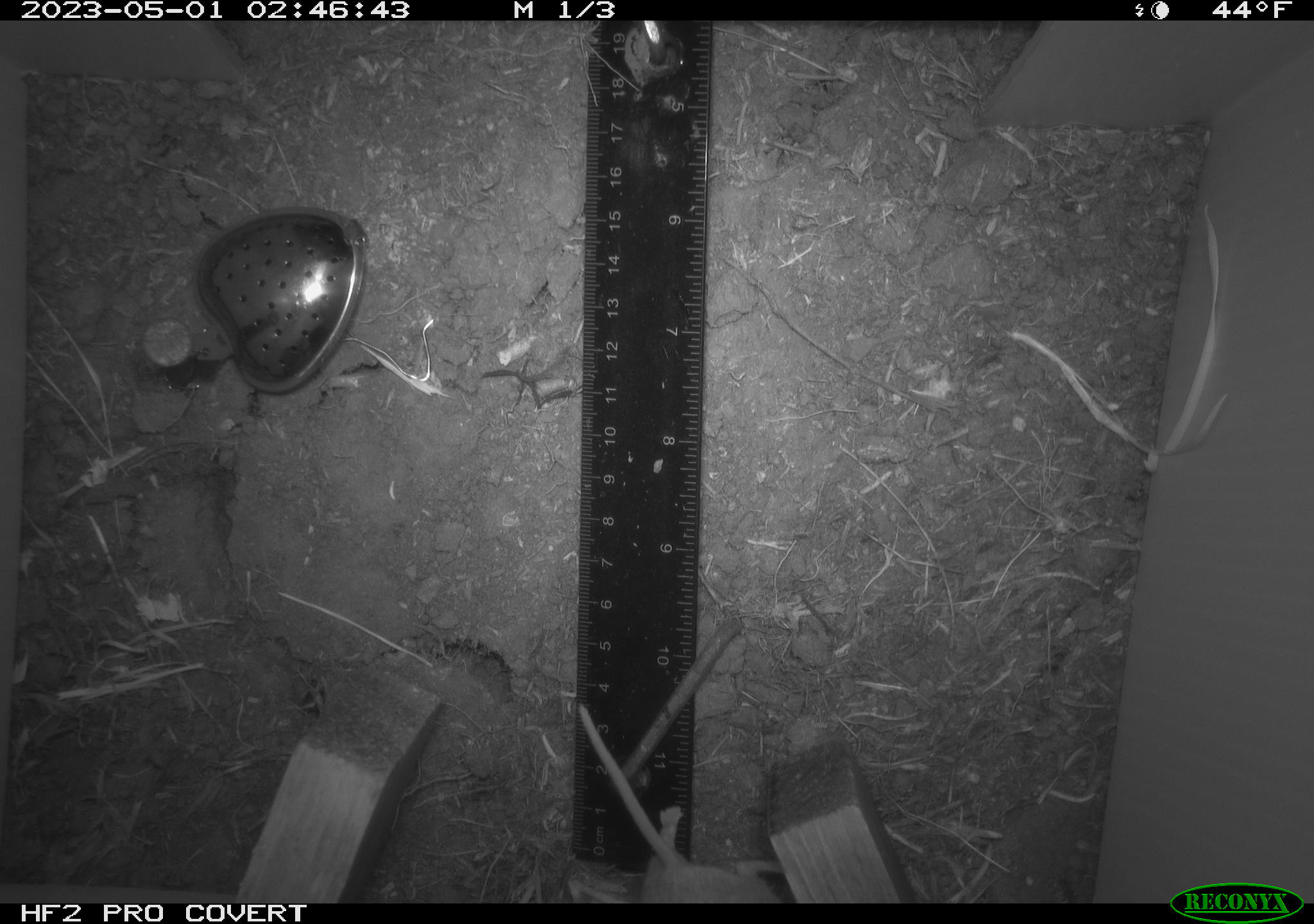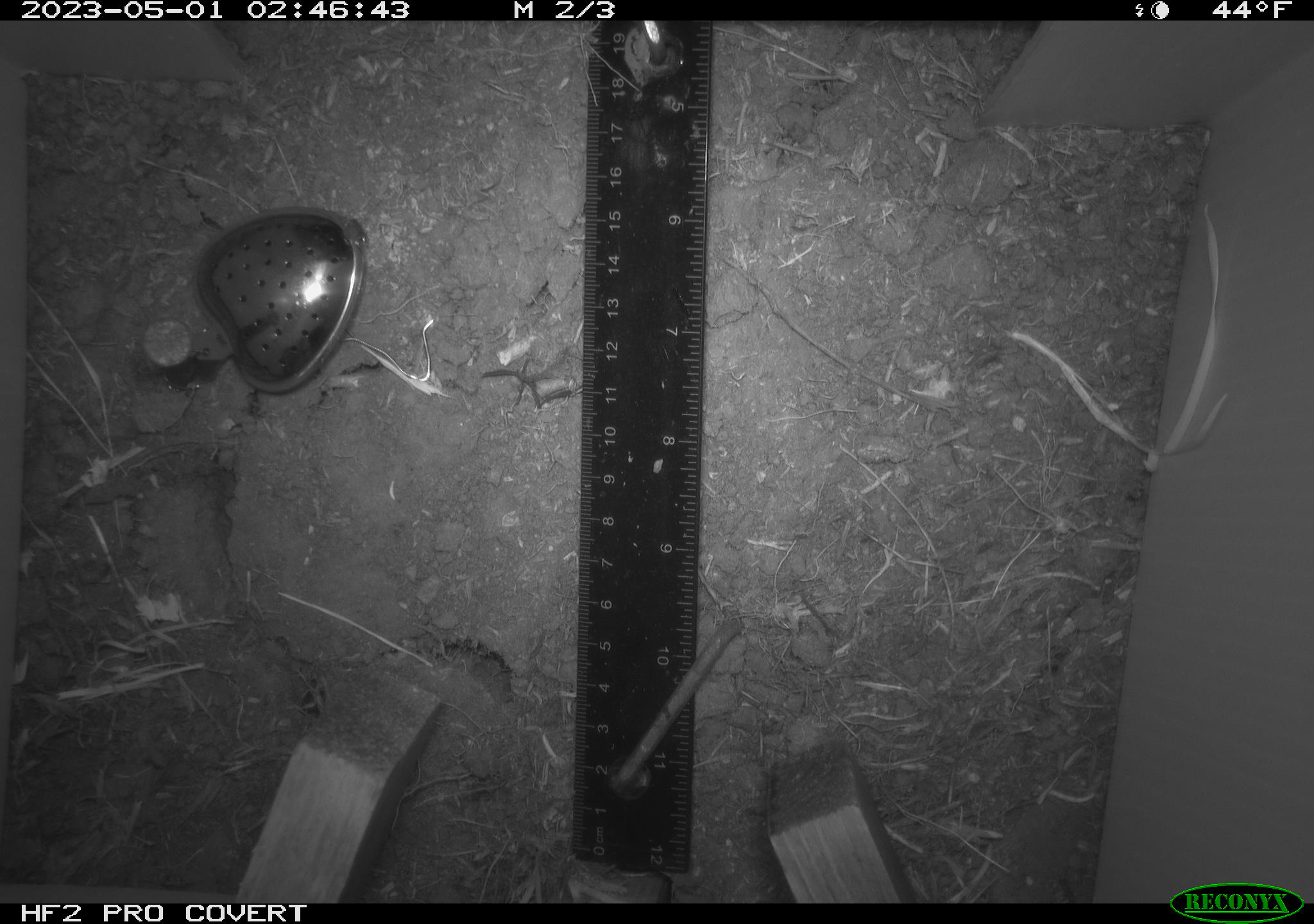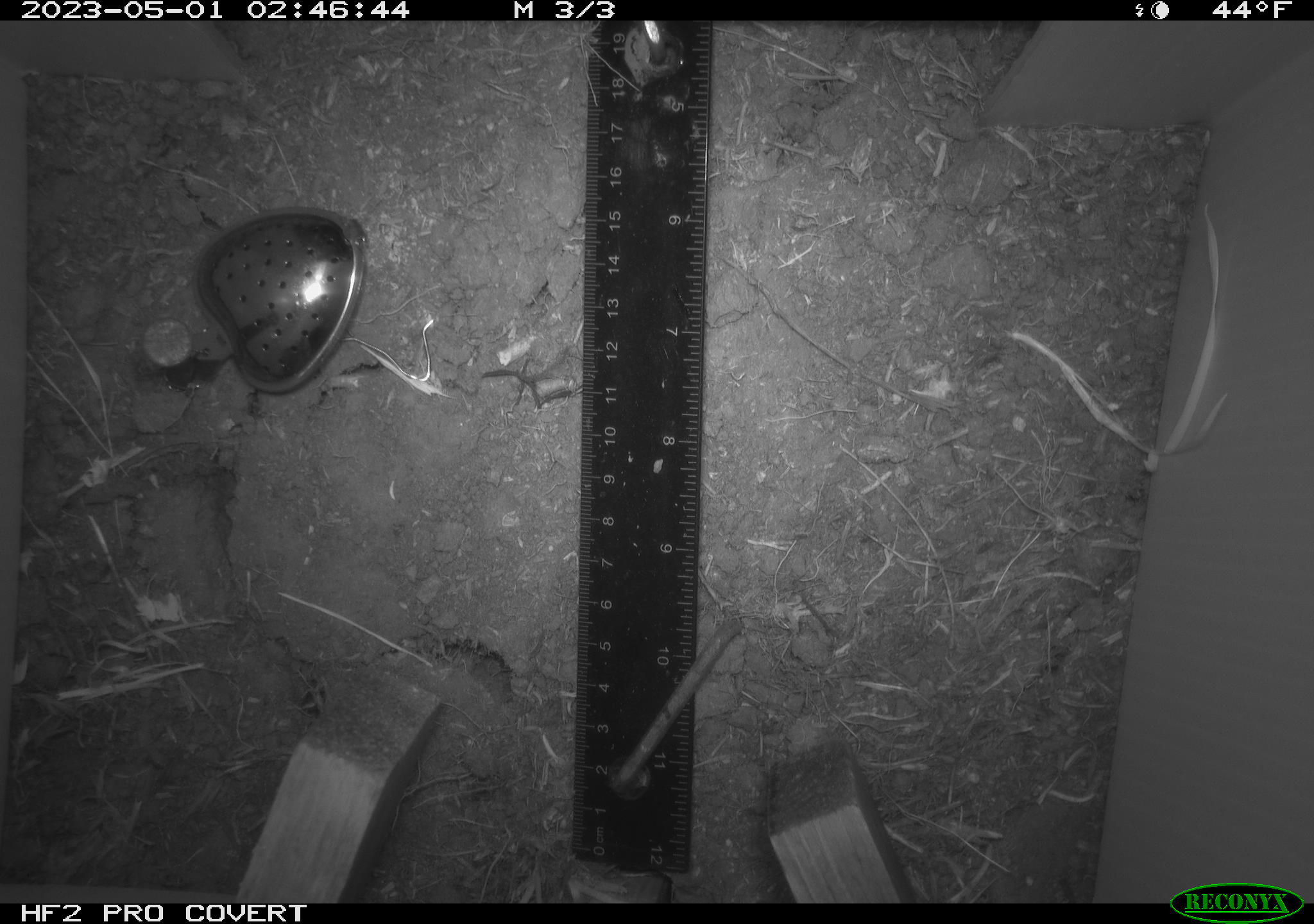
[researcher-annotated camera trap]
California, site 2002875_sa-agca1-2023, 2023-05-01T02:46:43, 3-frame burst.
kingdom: Animalia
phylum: Chordata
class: Mammalia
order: Rodentia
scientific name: Rodentia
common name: mouse species